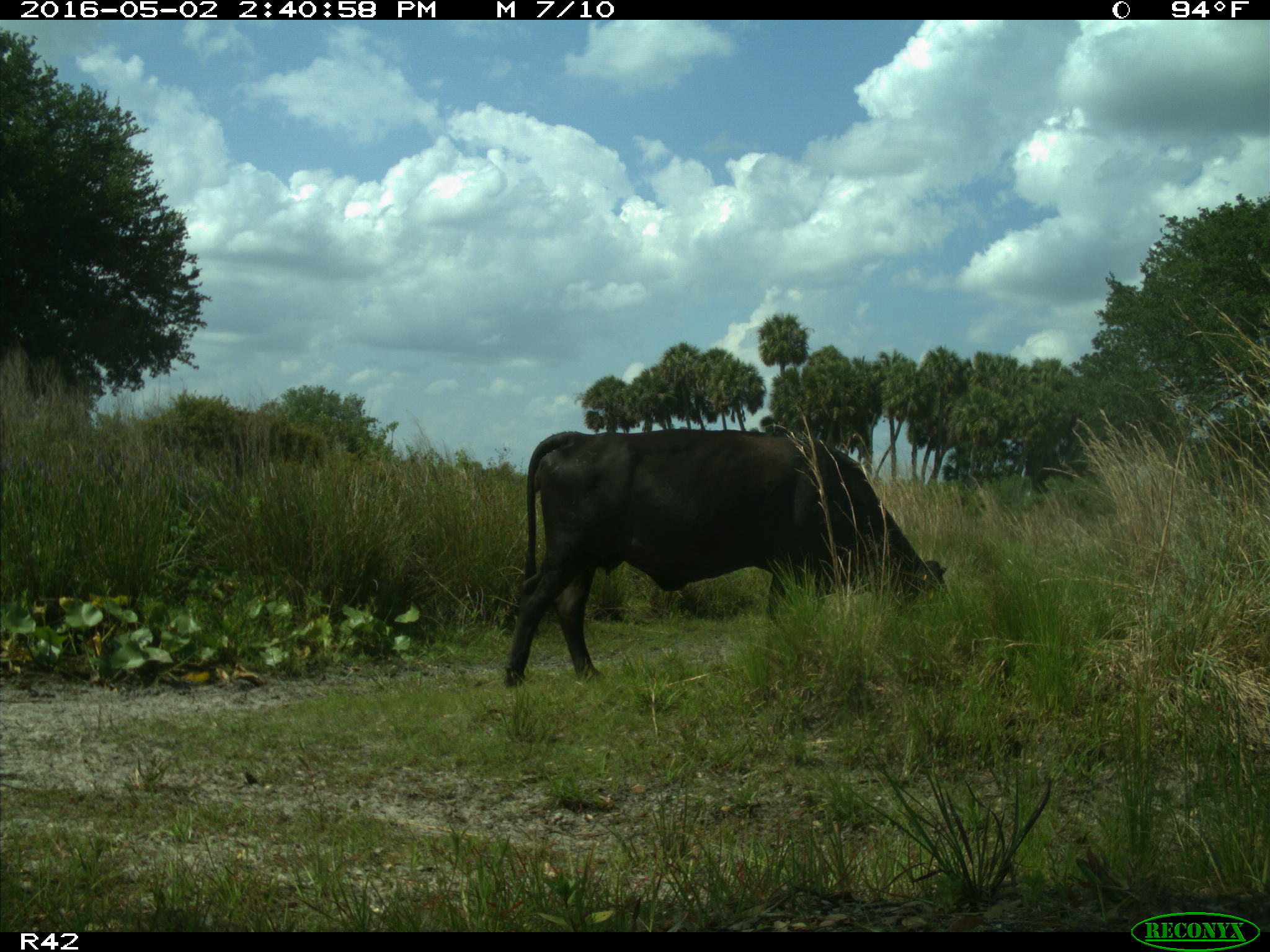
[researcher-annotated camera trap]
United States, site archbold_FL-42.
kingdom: Animalia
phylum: Chordata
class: Mammalia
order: Artiodactyla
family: Bovidae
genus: Bos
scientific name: Bos taurus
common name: domestic cow